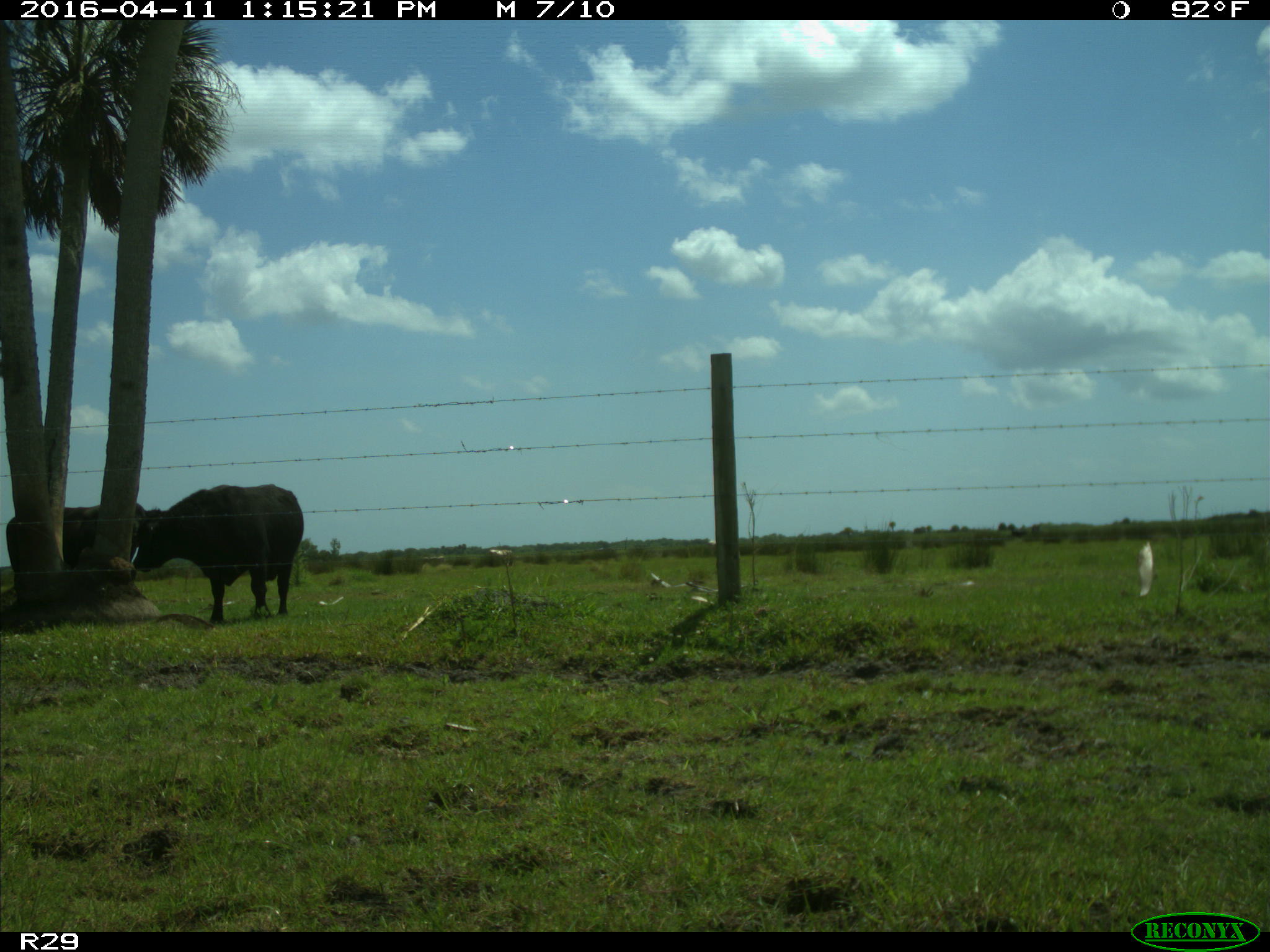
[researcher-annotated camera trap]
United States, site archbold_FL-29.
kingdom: Animalia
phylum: Chordata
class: Mammalia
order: Artiodactyla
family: Bovidae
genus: Bos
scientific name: Bos taurus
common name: domestic cow